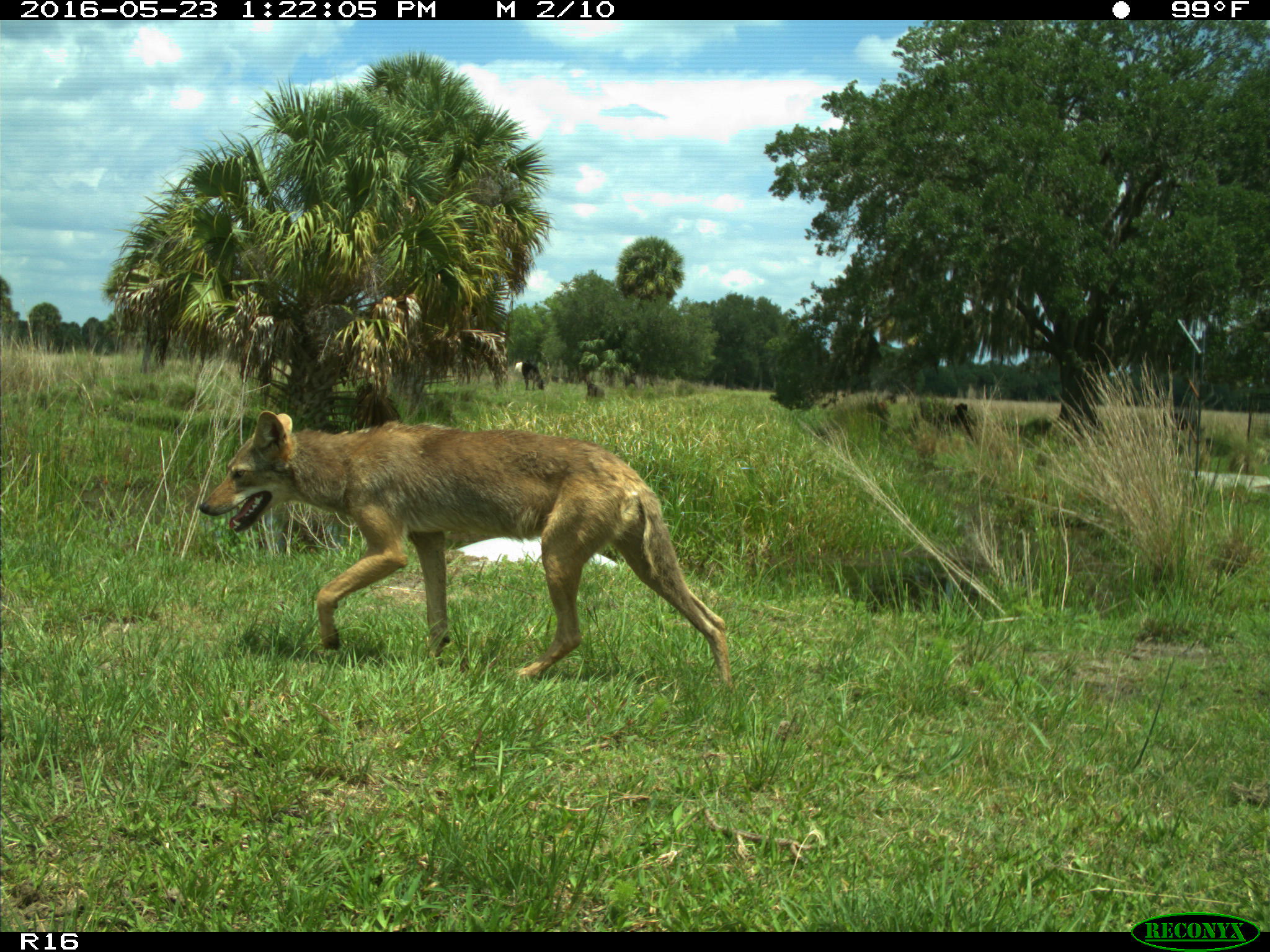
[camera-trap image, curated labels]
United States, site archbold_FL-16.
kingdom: Animalia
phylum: Chordata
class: Mammalia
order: Carnivora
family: Canidae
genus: Canis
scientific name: Canis latrans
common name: coyote